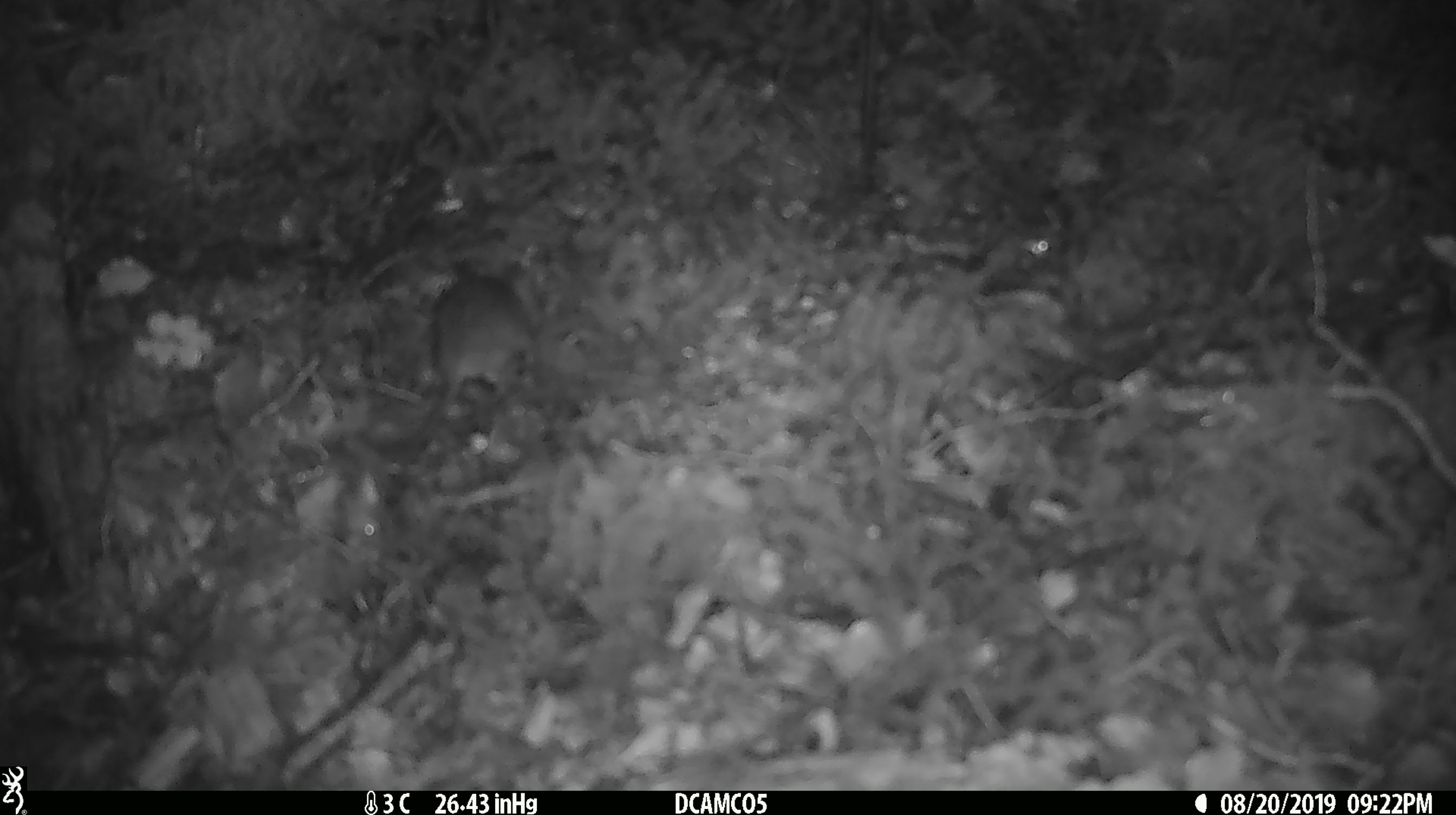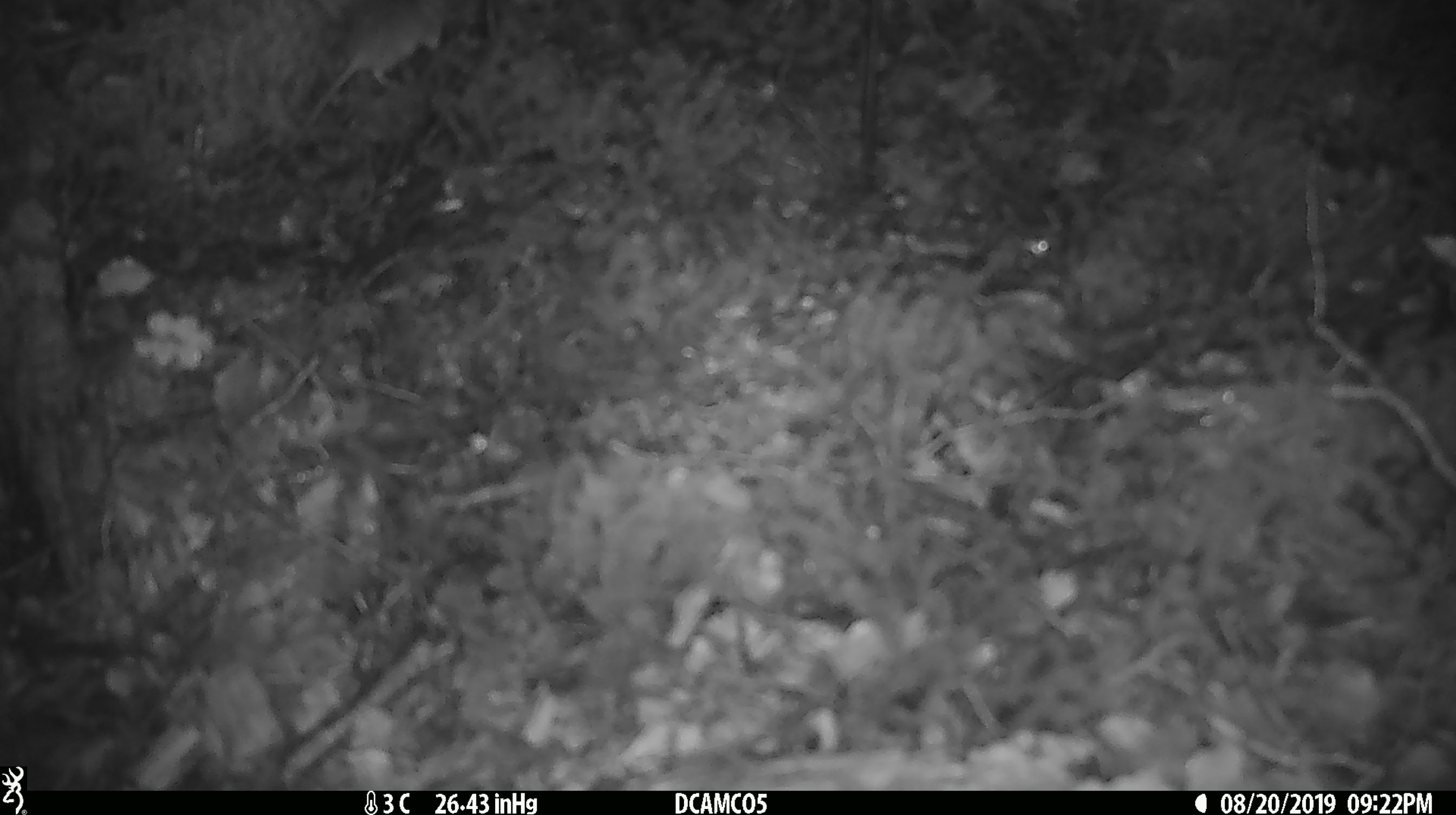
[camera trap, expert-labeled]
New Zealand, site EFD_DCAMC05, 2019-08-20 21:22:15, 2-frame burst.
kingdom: Animalia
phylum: Chordata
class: Mammalia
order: Rodentia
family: Muridae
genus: Mus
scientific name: Mus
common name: mouse